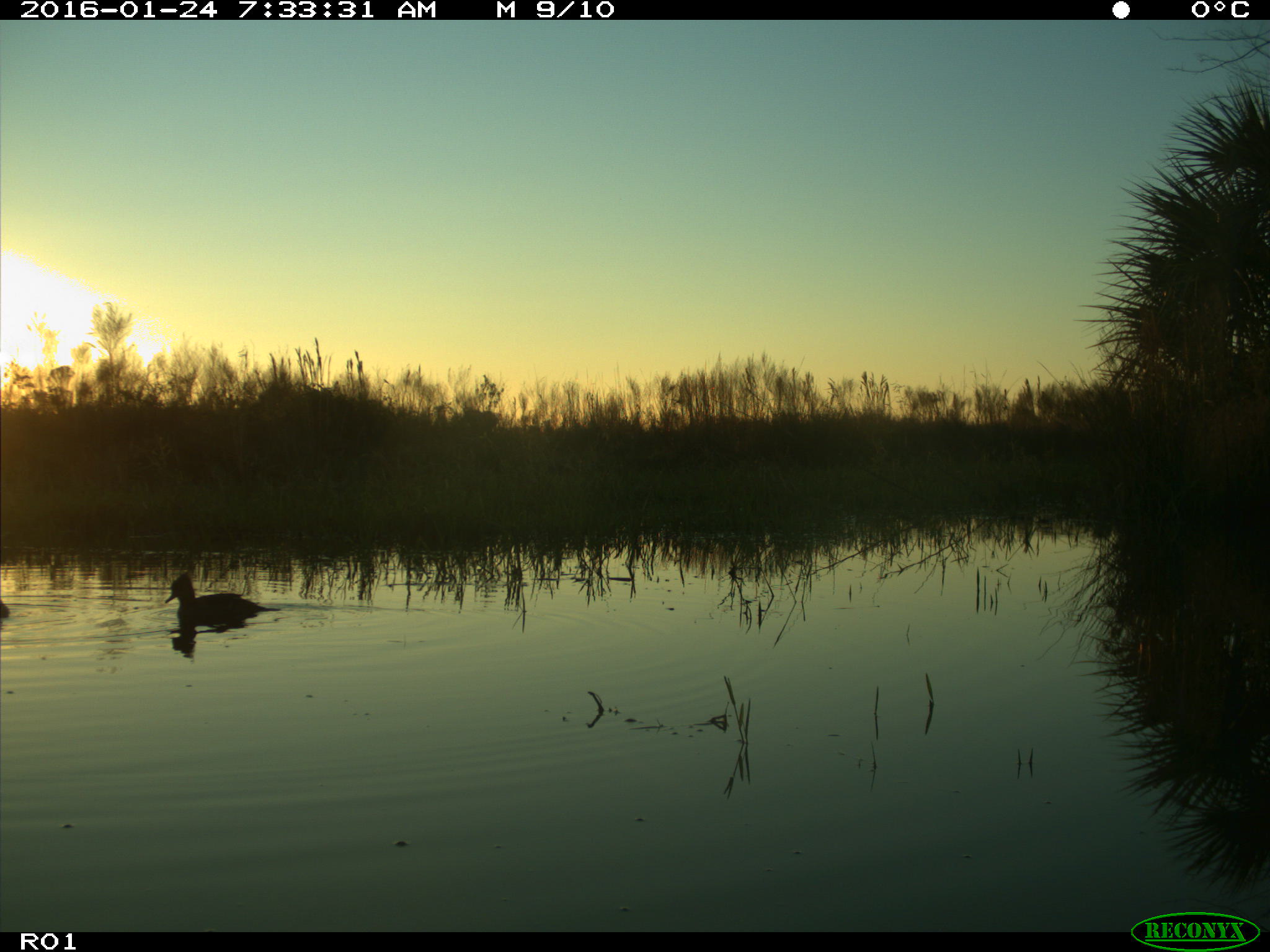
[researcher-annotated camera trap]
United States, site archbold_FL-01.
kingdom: Animalia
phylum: Chordata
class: Aves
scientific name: Aves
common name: birds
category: unidentified bird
Unidentified bird (birds) (Aves).